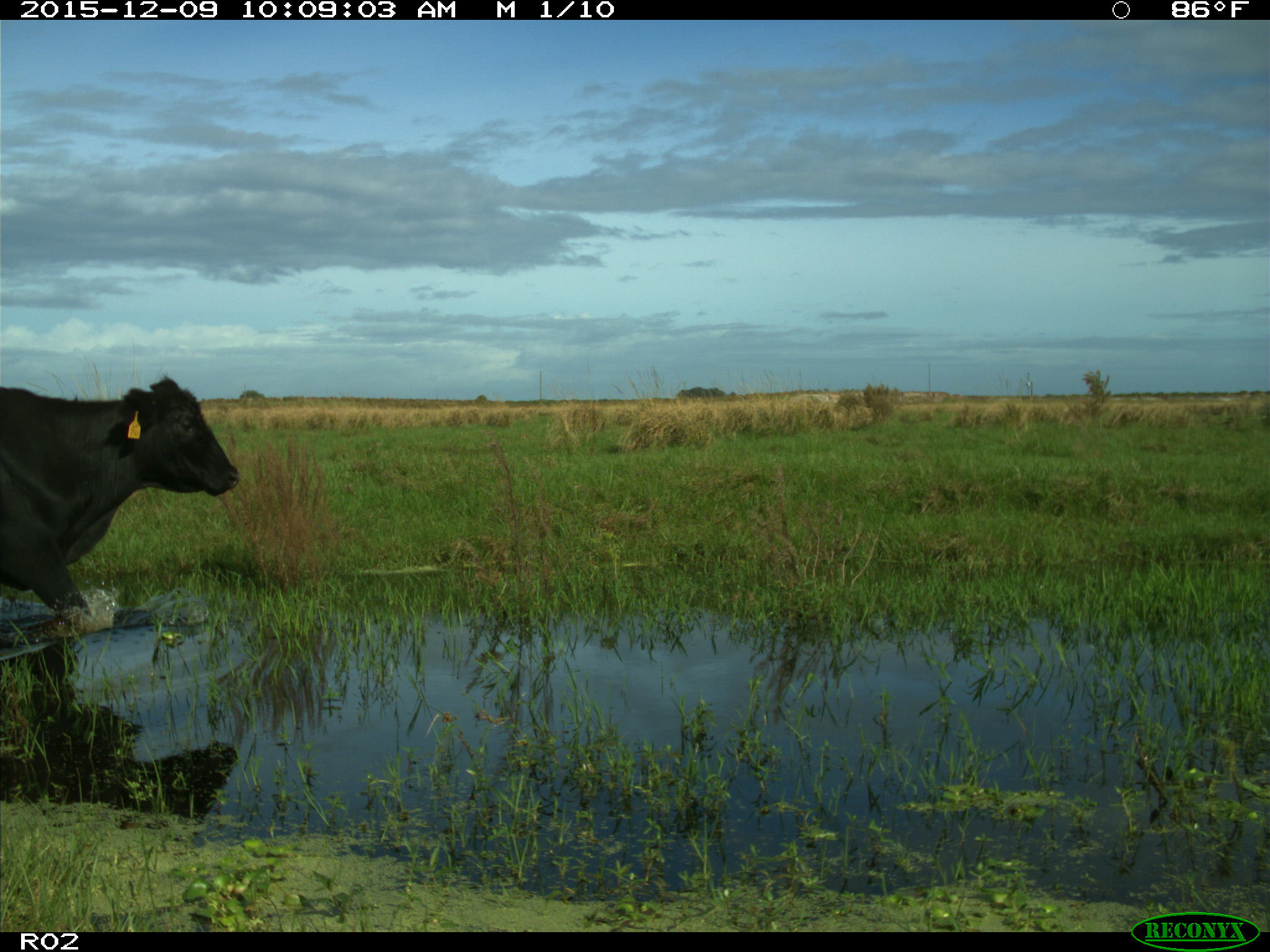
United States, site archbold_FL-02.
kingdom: Animalia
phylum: Chordata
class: Mammalia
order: Artiodactyla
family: Bovidae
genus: Bos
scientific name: Bos taurus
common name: domestic cow